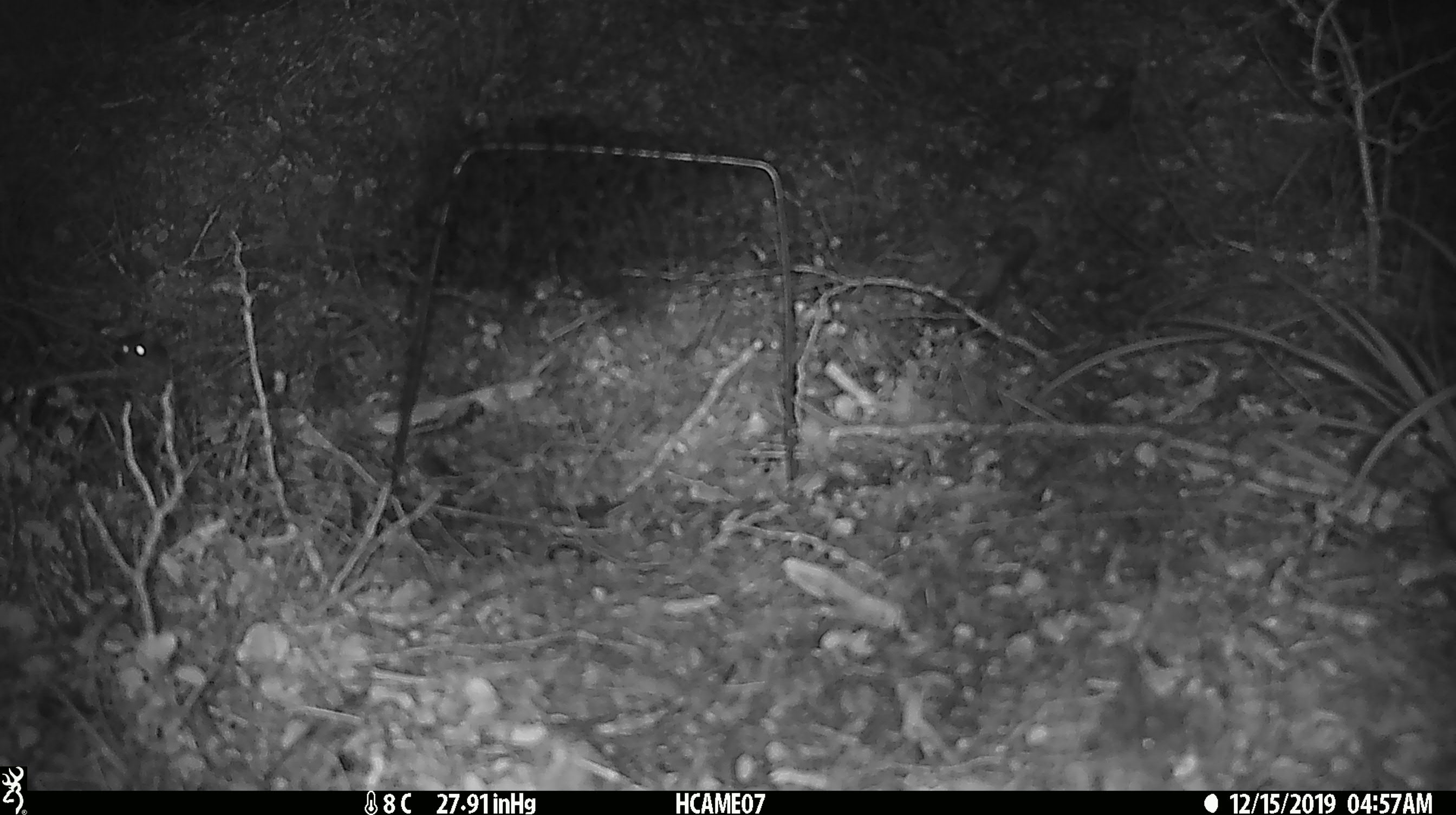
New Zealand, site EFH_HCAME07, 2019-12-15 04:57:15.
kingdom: Animalia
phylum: Chordata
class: Mammalia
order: Rodentia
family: Muridae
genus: Mus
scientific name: Mus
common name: mouse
Mouse (Mus).